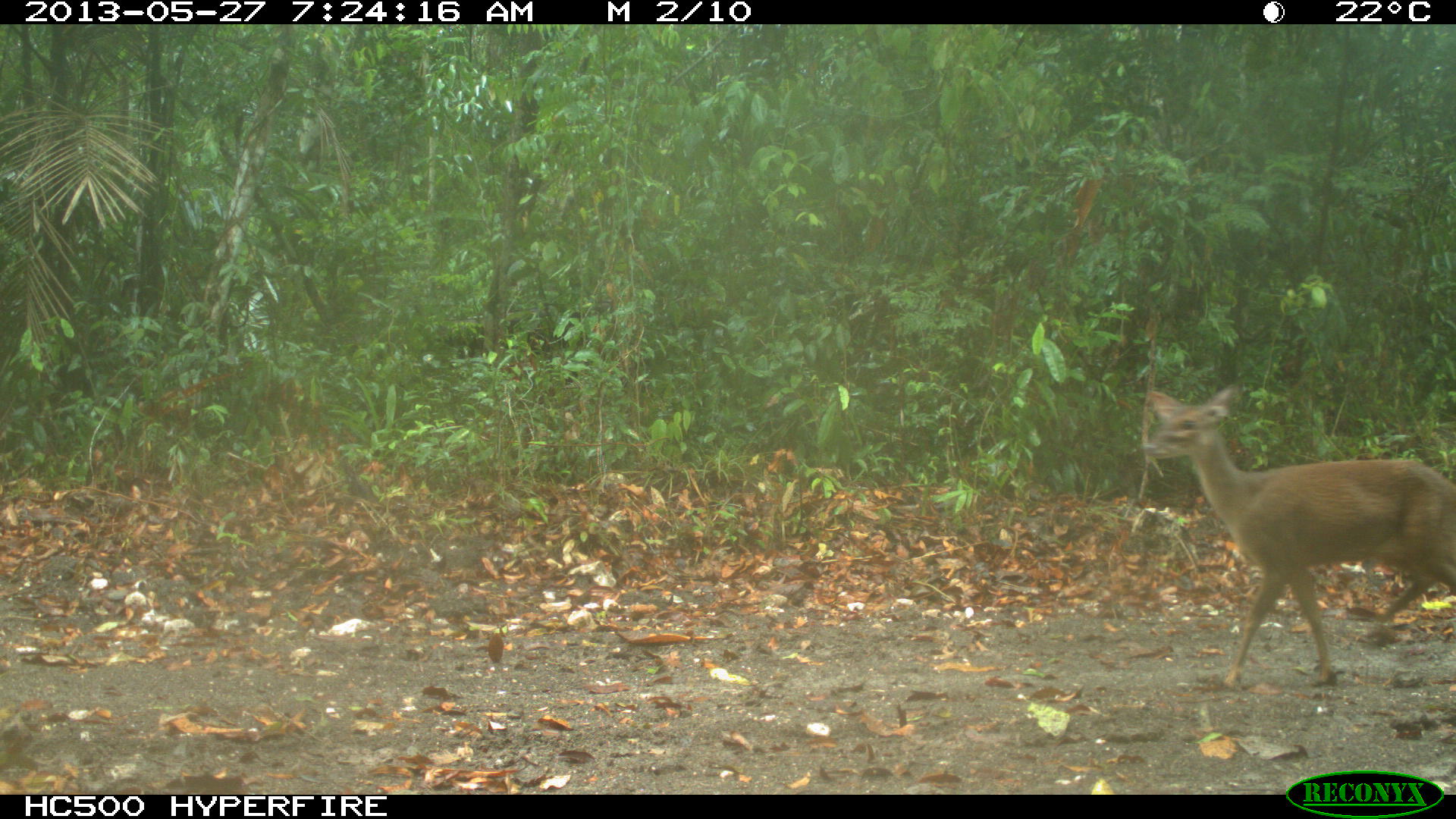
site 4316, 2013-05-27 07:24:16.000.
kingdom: Animalia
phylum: Chordata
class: Mammalia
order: Artiodactyla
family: Cervidae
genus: Mazama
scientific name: Mazama temama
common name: central american red brocket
Mazama temama (central american red brocket), count 2.